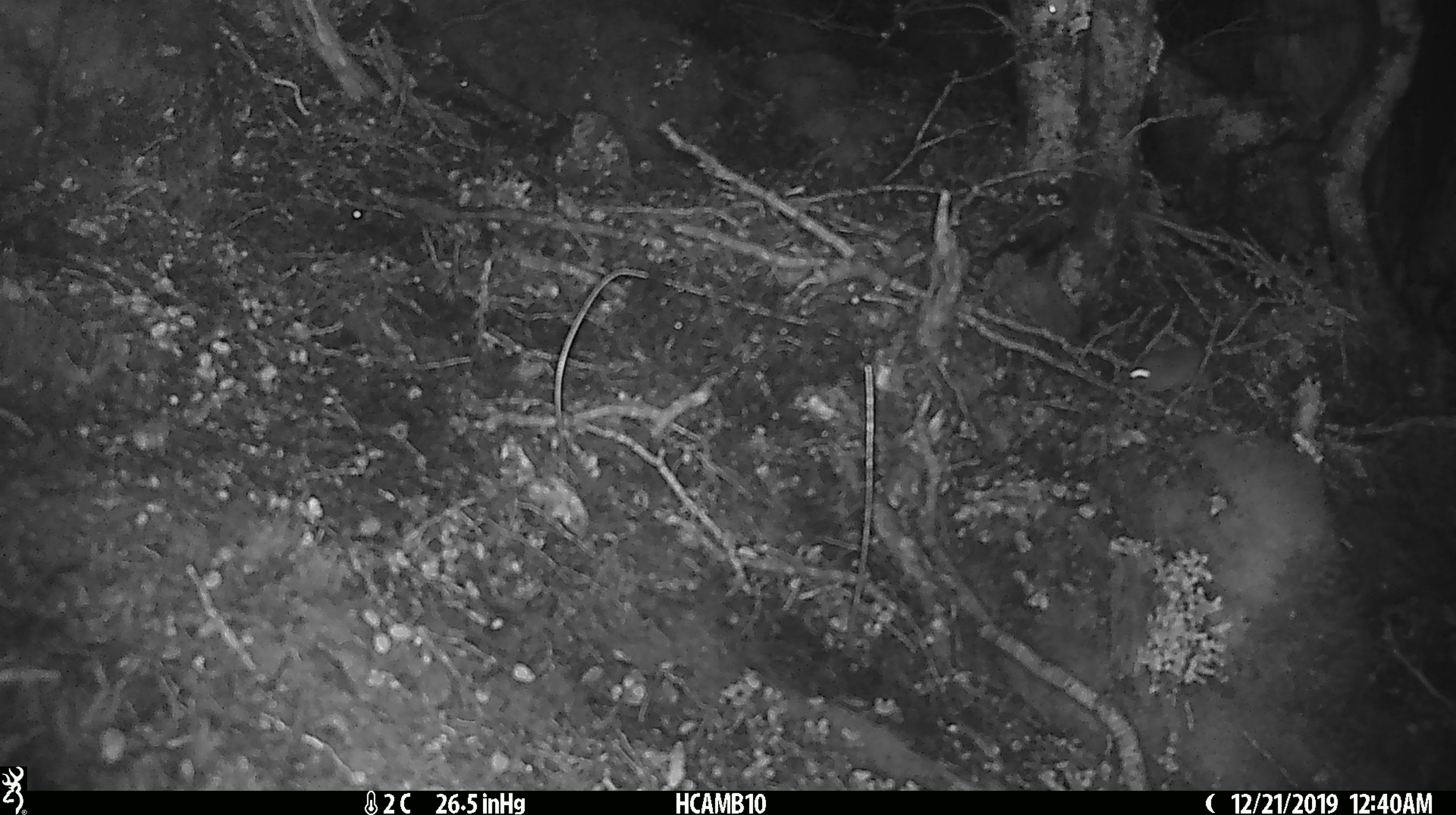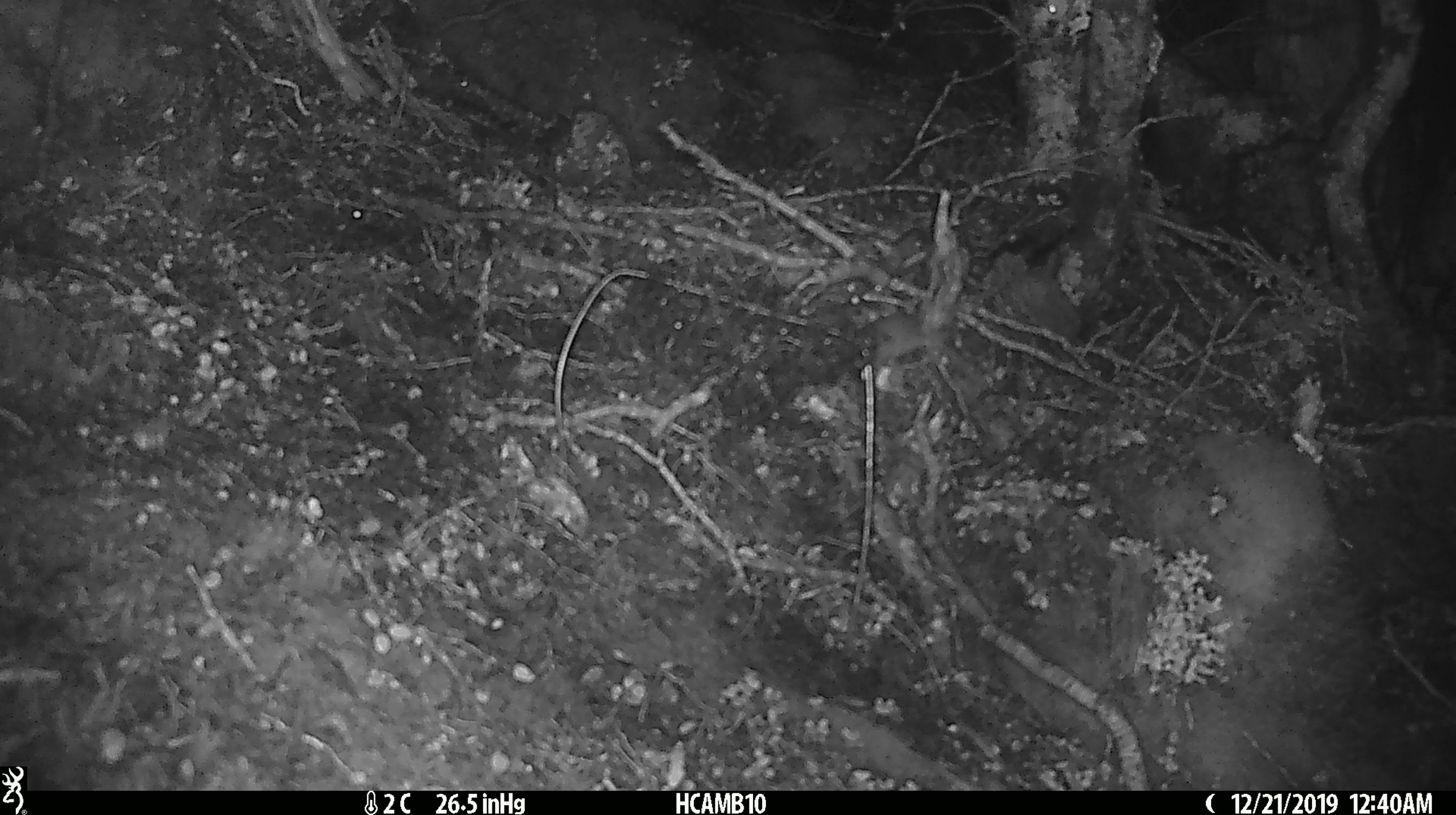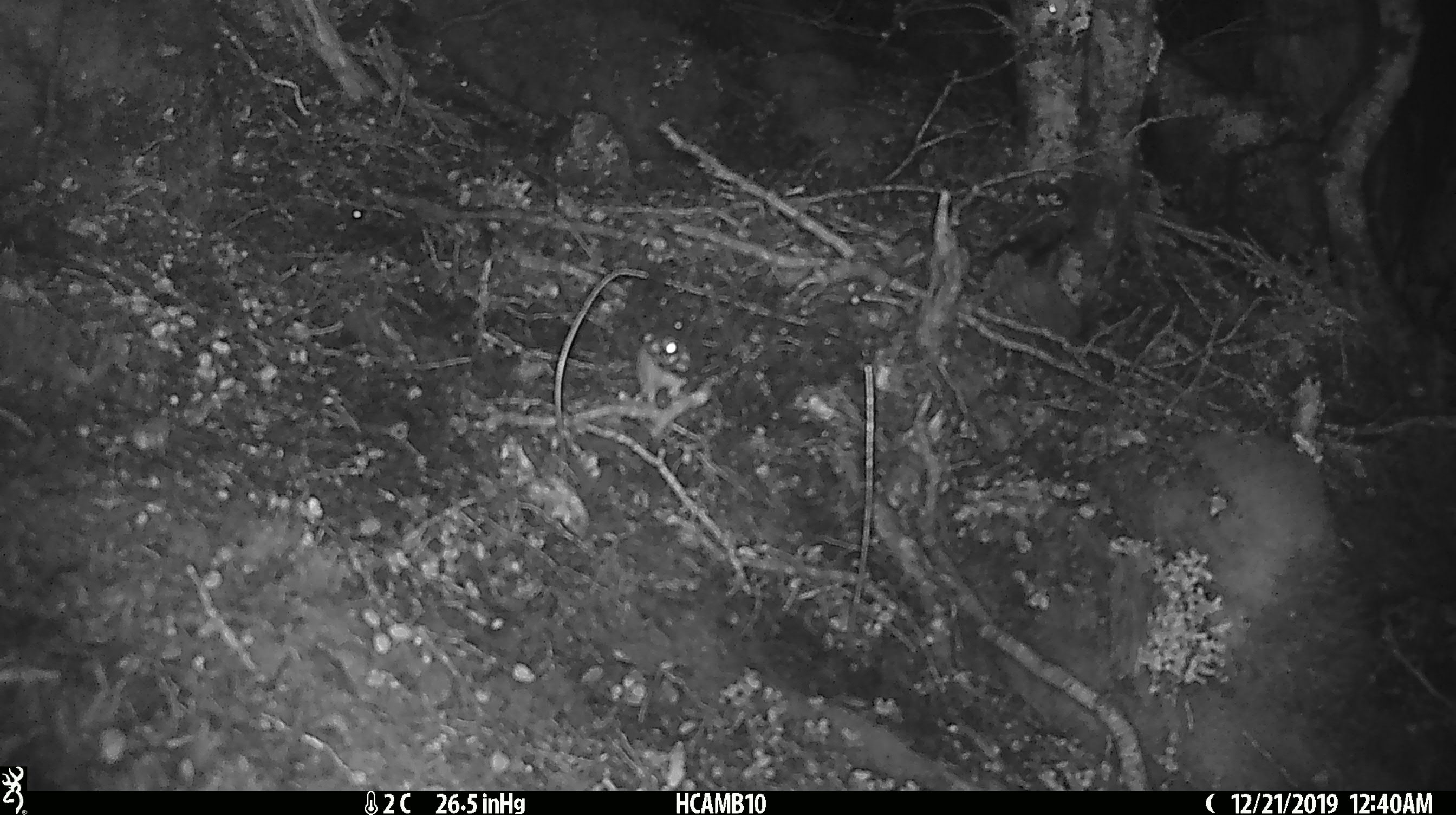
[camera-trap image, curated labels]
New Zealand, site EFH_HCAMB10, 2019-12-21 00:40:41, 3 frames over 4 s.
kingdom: Animalia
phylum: Chordata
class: Mammalia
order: Rodentia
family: Muridae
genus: Mus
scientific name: Mus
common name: mouse